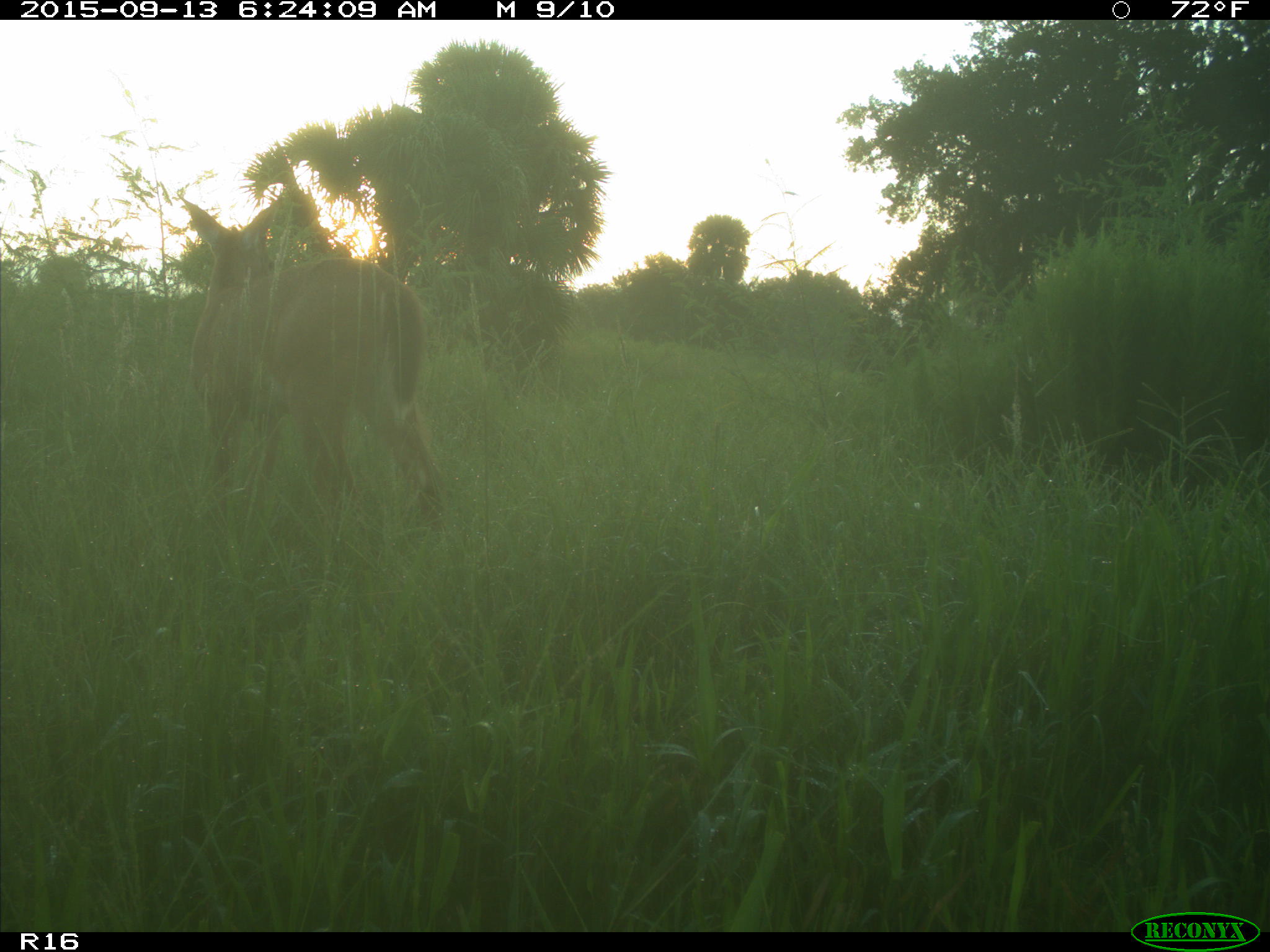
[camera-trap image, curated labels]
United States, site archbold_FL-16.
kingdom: Animalia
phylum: Chordata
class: Mammalia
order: Artiodactyla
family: Cervidae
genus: Odocoileus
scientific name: Odocoileus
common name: deer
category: unidentified deer